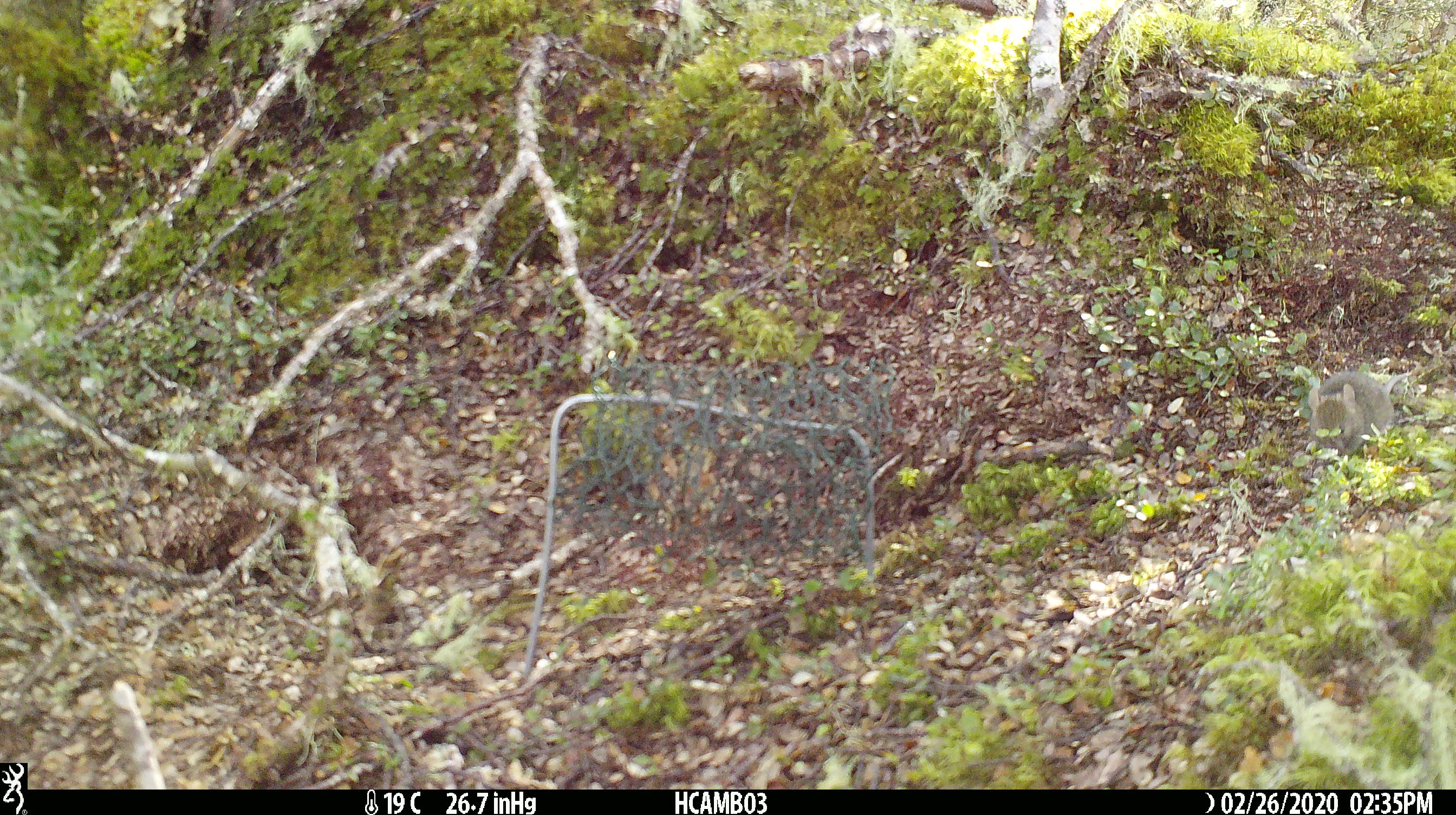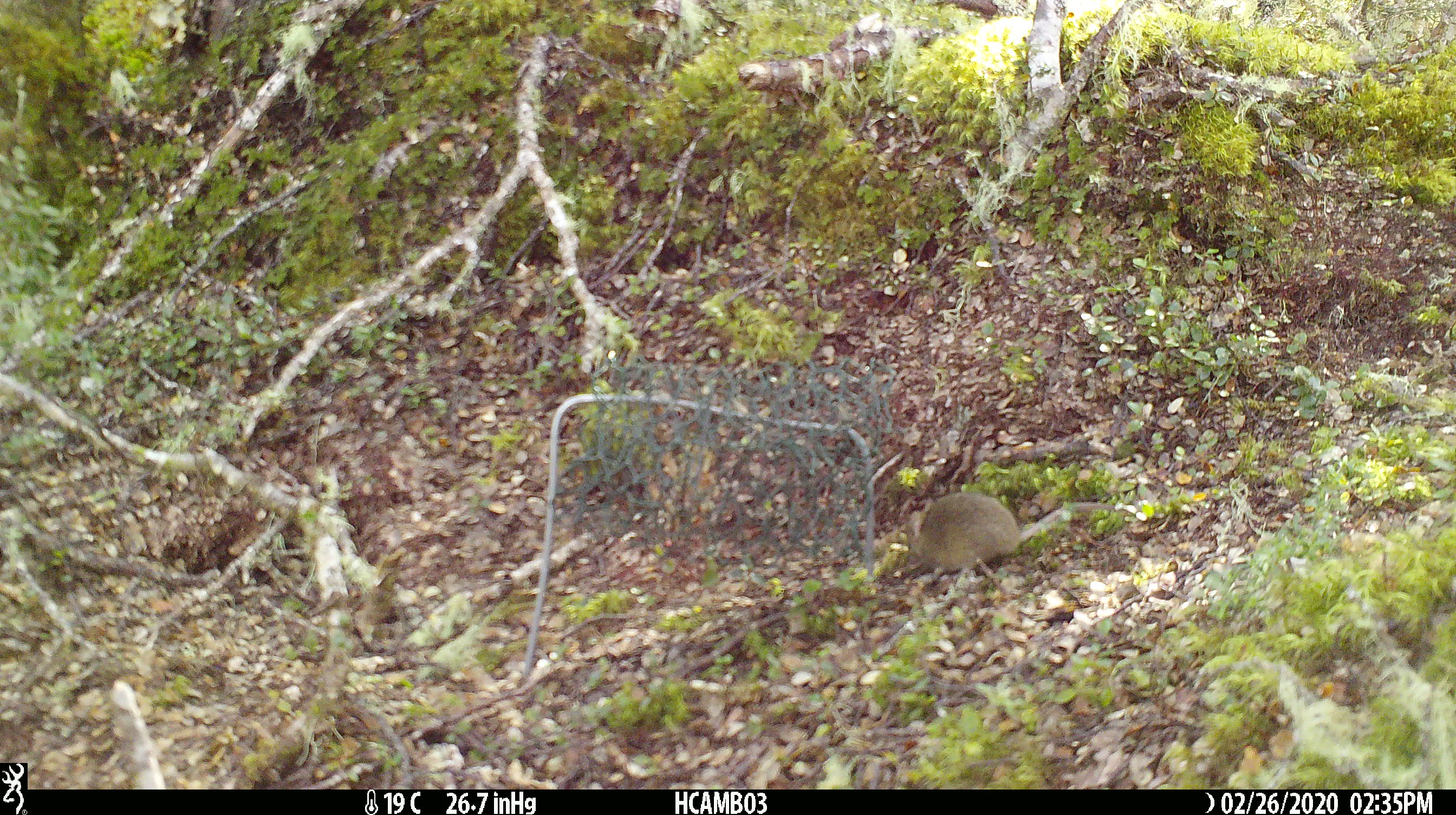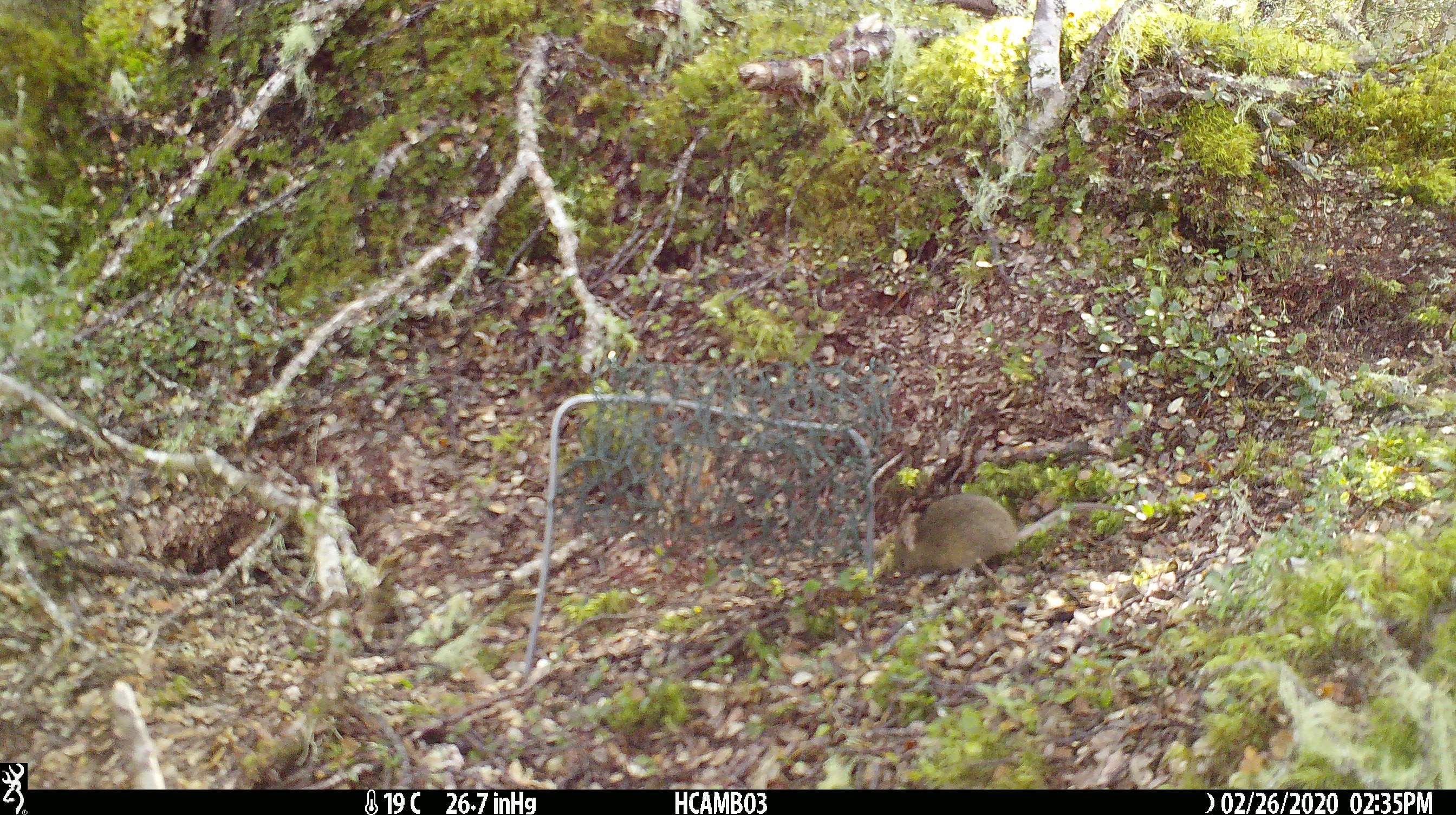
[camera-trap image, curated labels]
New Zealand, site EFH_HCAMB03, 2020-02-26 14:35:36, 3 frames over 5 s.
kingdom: Animalia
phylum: Chordata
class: Mammalia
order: Rodentia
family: Muridae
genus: Mus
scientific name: Mus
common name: mouse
Mouse (Mus).